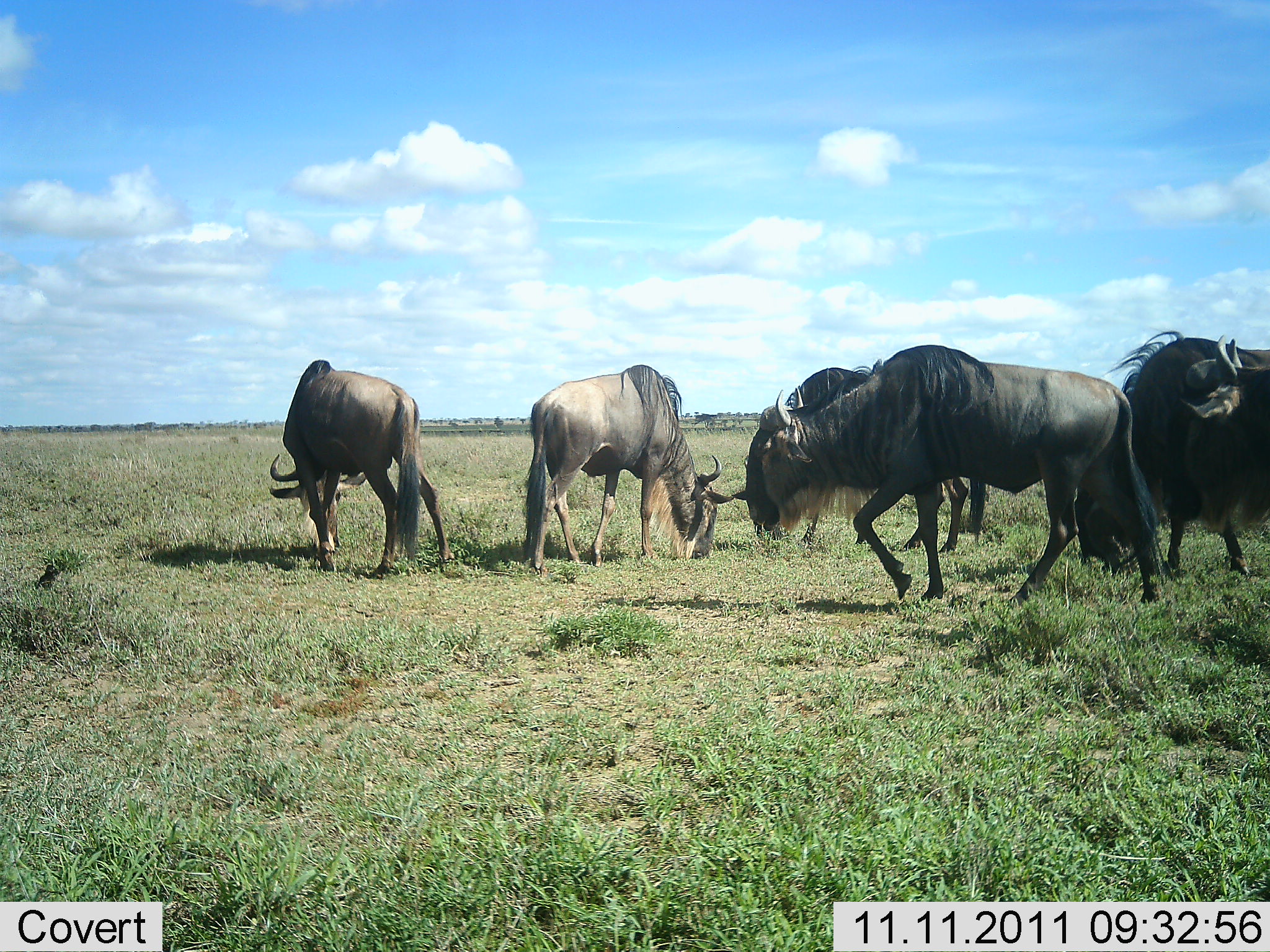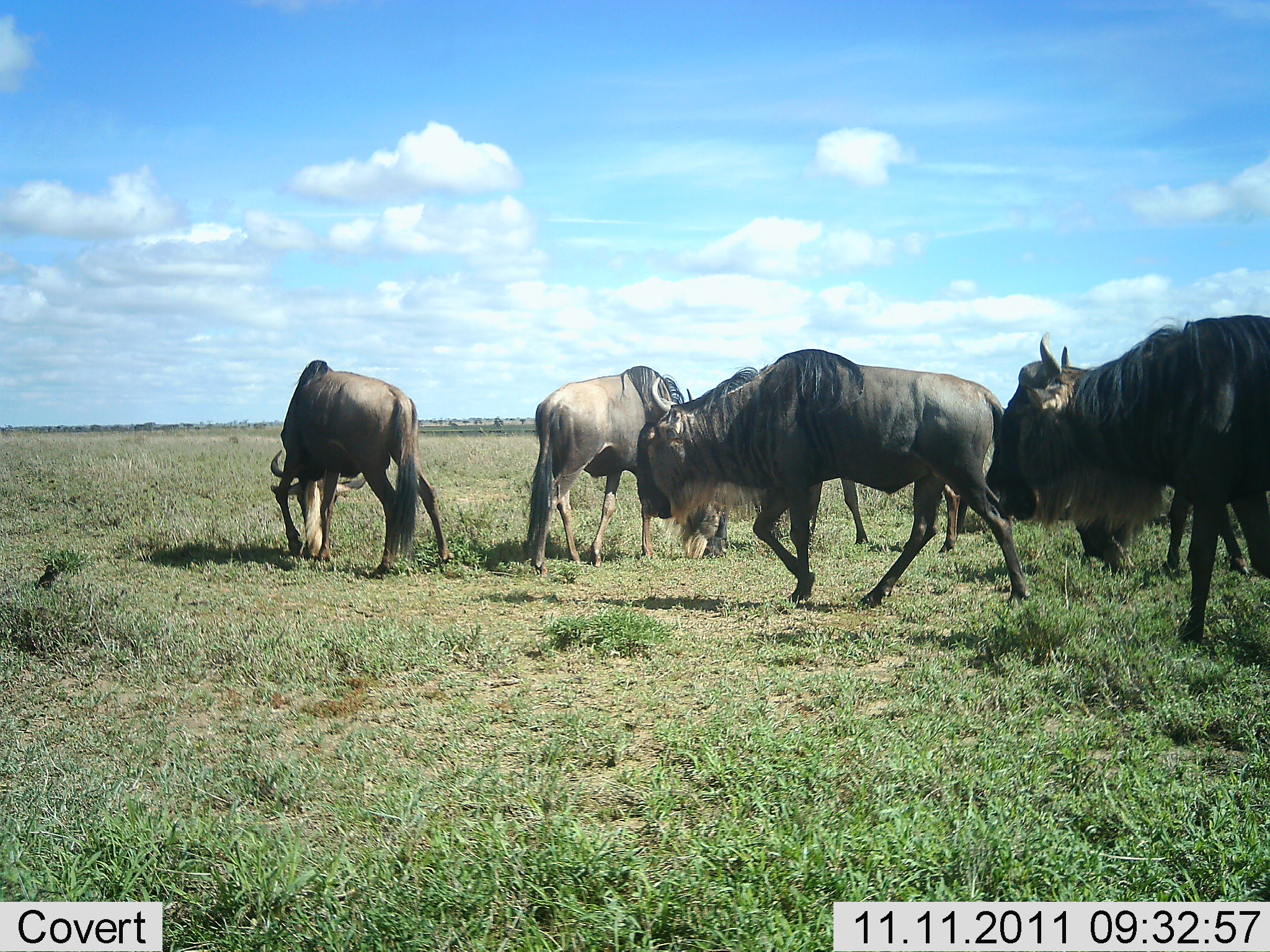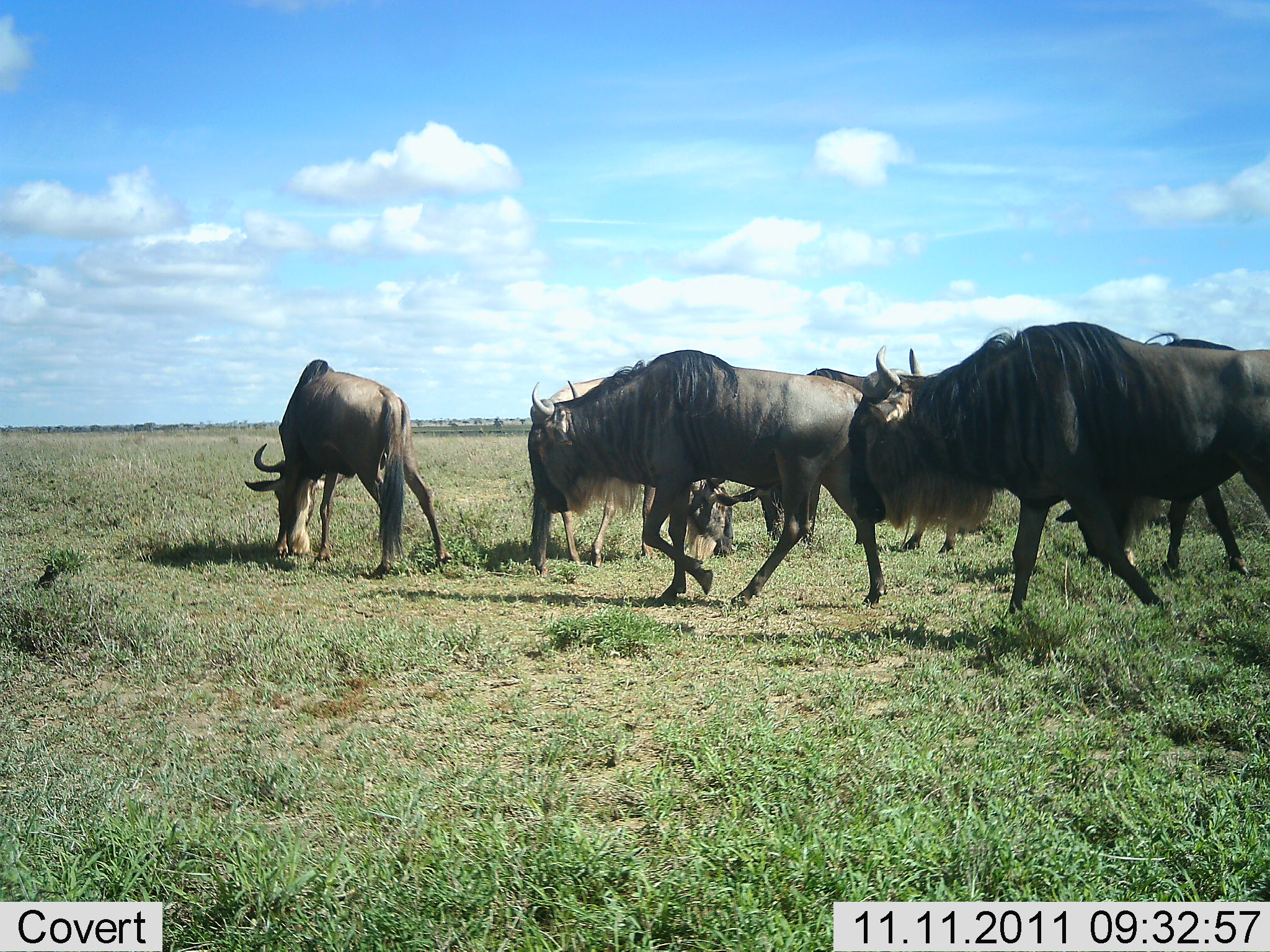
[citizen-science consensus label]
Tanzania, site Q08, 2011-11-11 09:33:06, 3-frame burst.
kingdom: Animalia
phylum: Chordata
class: Mammalia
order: Artiodactyla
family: Bovidae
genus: Connochaetes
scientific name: Connochaetes taurinus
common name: blue wildebeest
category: wildebeest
Wildebeest (blue wildebeest) (Connochaetes taurinus), count 6. Behavior (volunteer vote fractions): standing 23%, resting 0%, moving 85%, interacting 0%. Young present (vote fraction): 0%. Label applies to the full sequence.